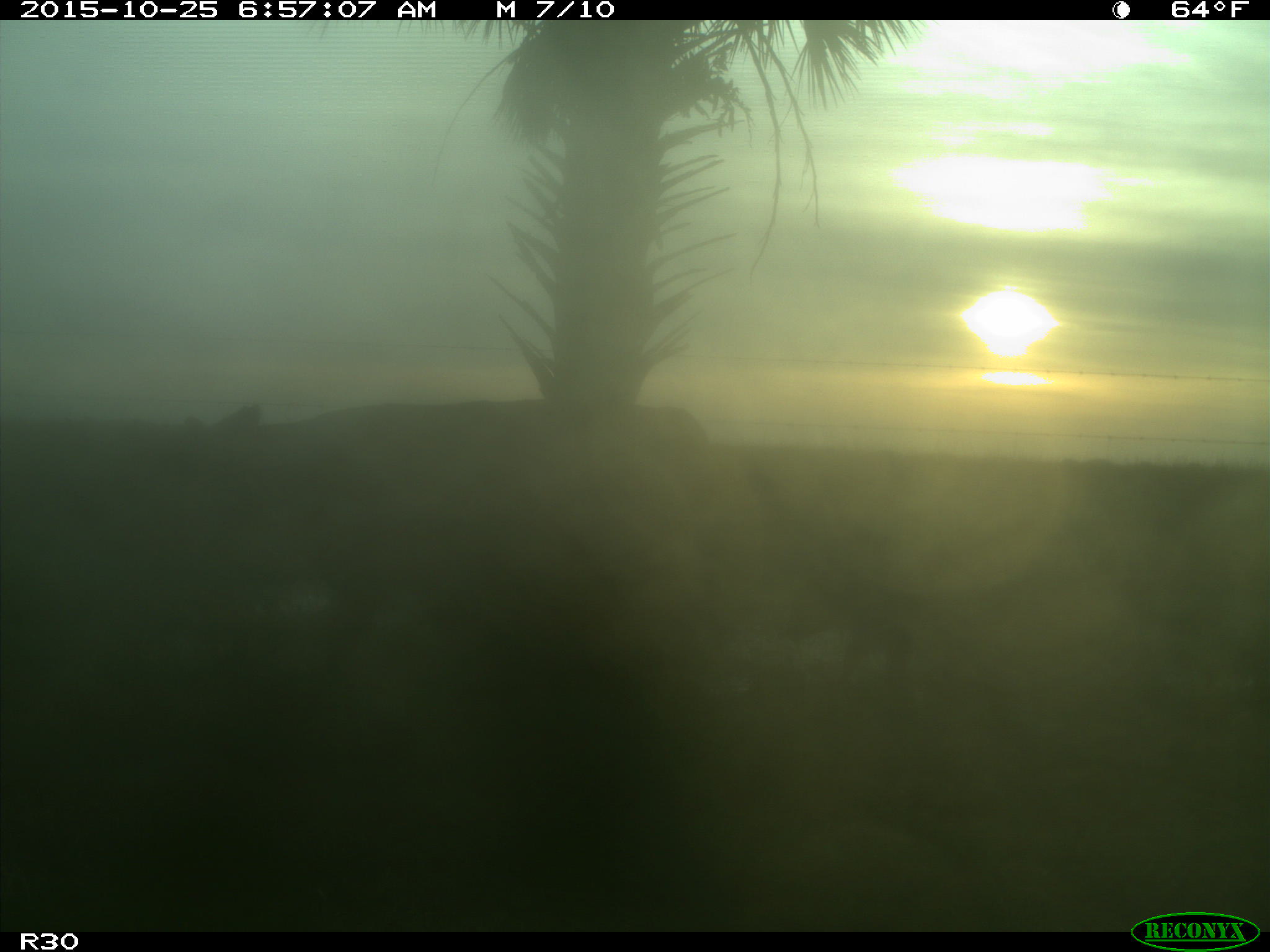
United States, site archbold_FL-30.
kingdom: Animalia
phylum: Chordata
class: Mammalia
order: Artiodactyla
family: Bovidae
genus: Bos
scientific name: Bos taurus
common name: domestic cow